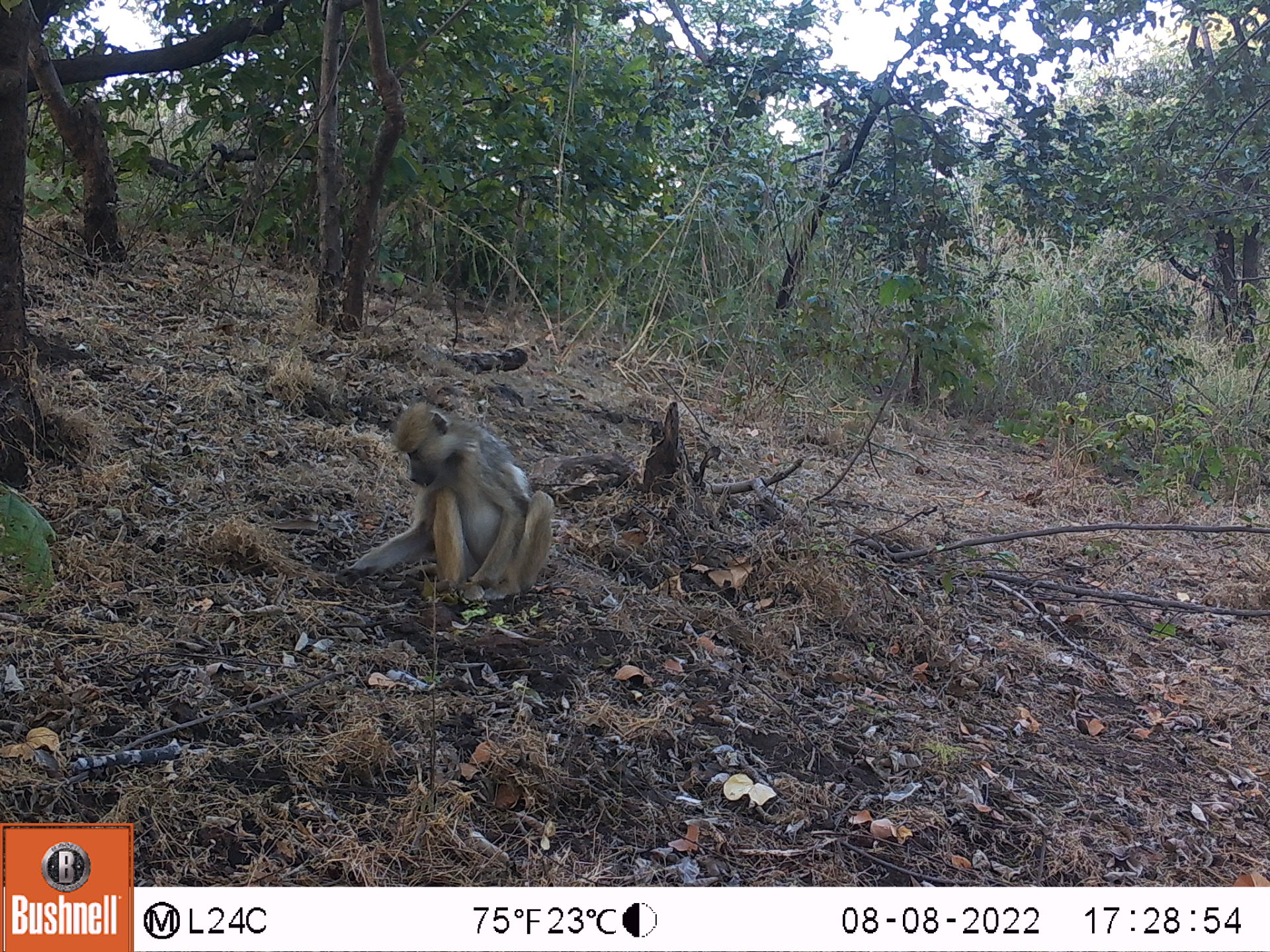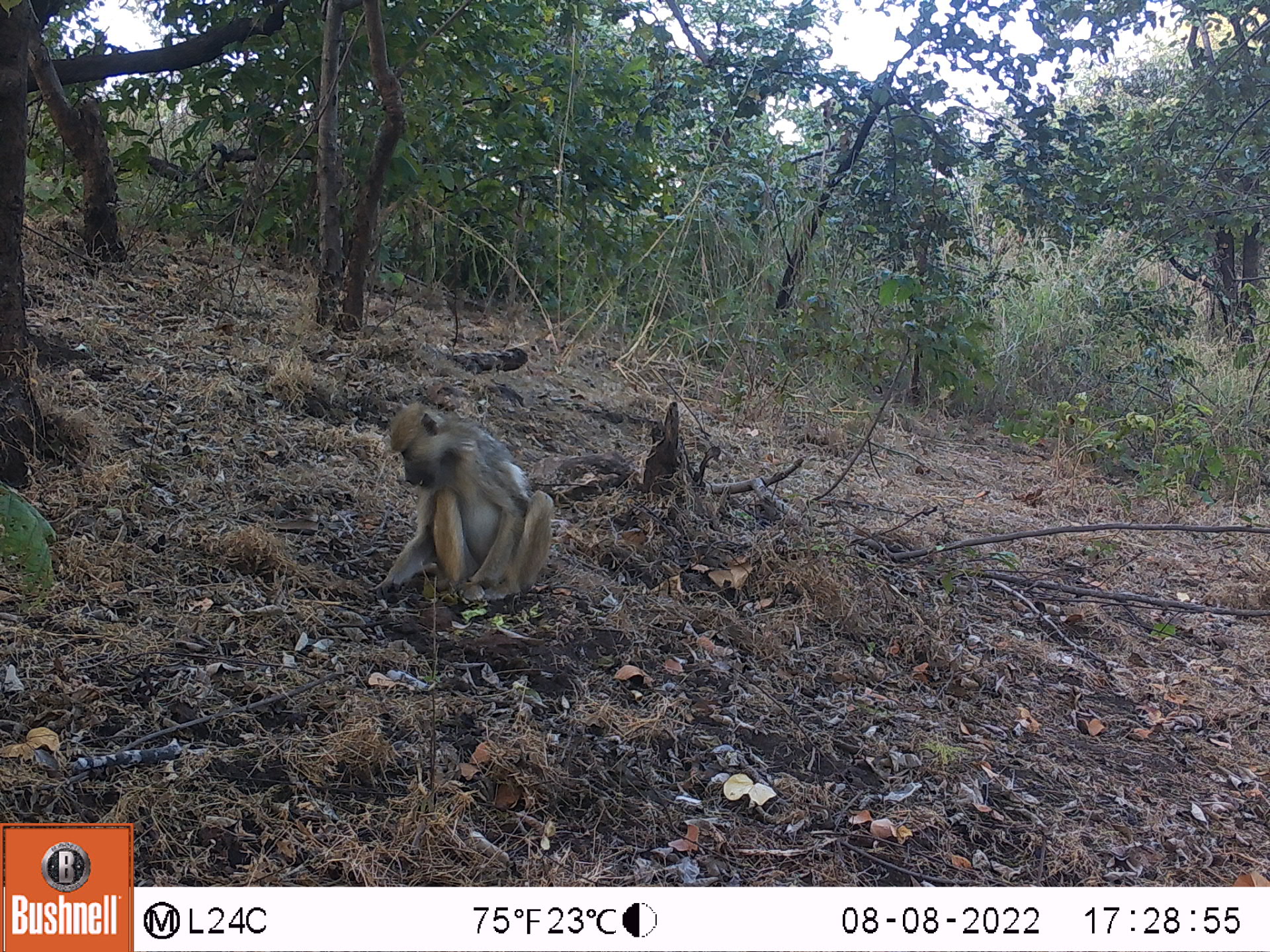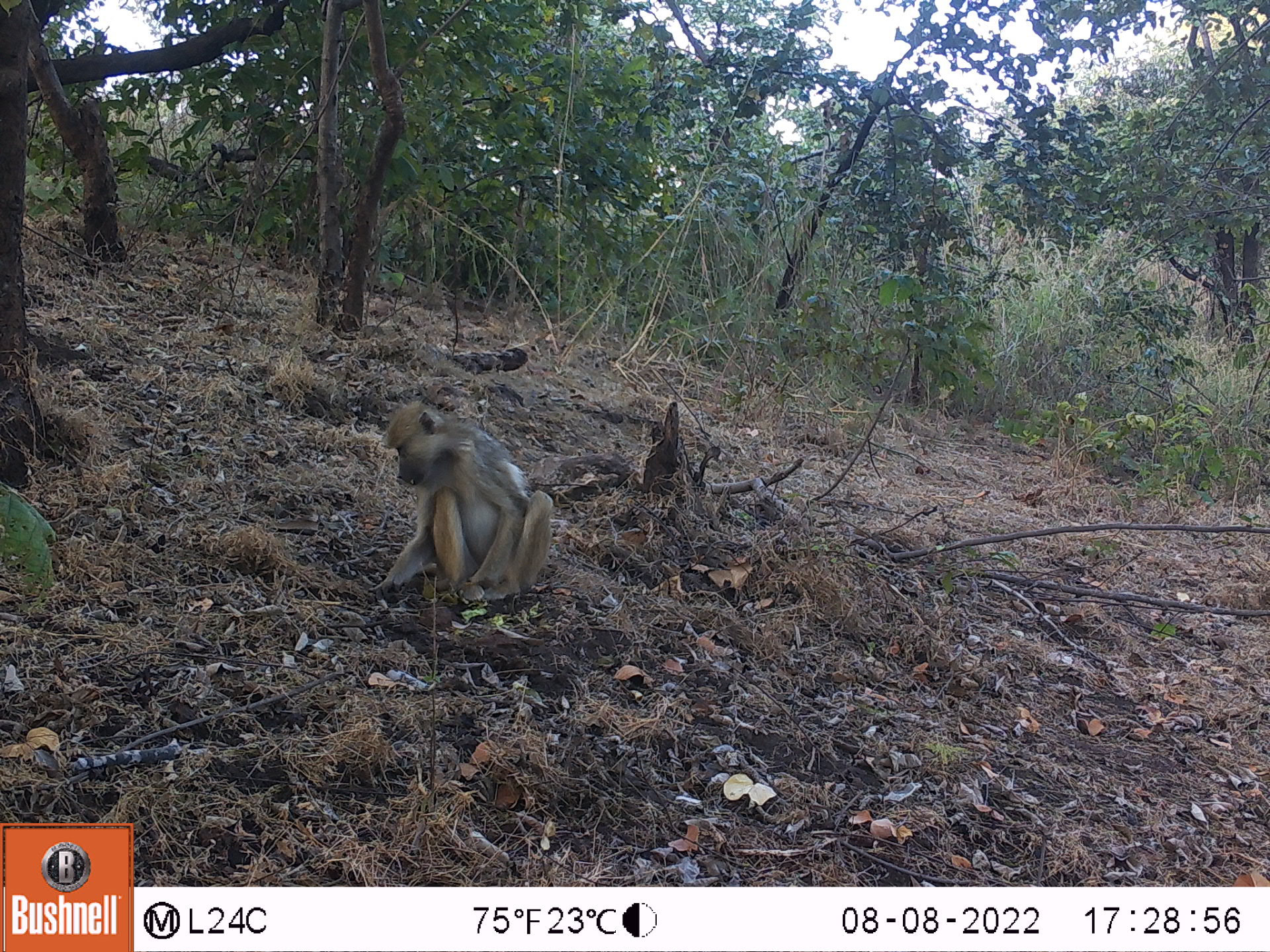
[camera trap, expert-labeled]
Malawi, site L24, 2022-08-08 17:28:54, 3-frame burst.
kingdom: Animalia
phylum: Chordata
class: Mammalia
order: Primates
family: Cercopithecidae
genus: Papio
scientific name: Papio cynocephalus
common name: yellow baboon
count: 1